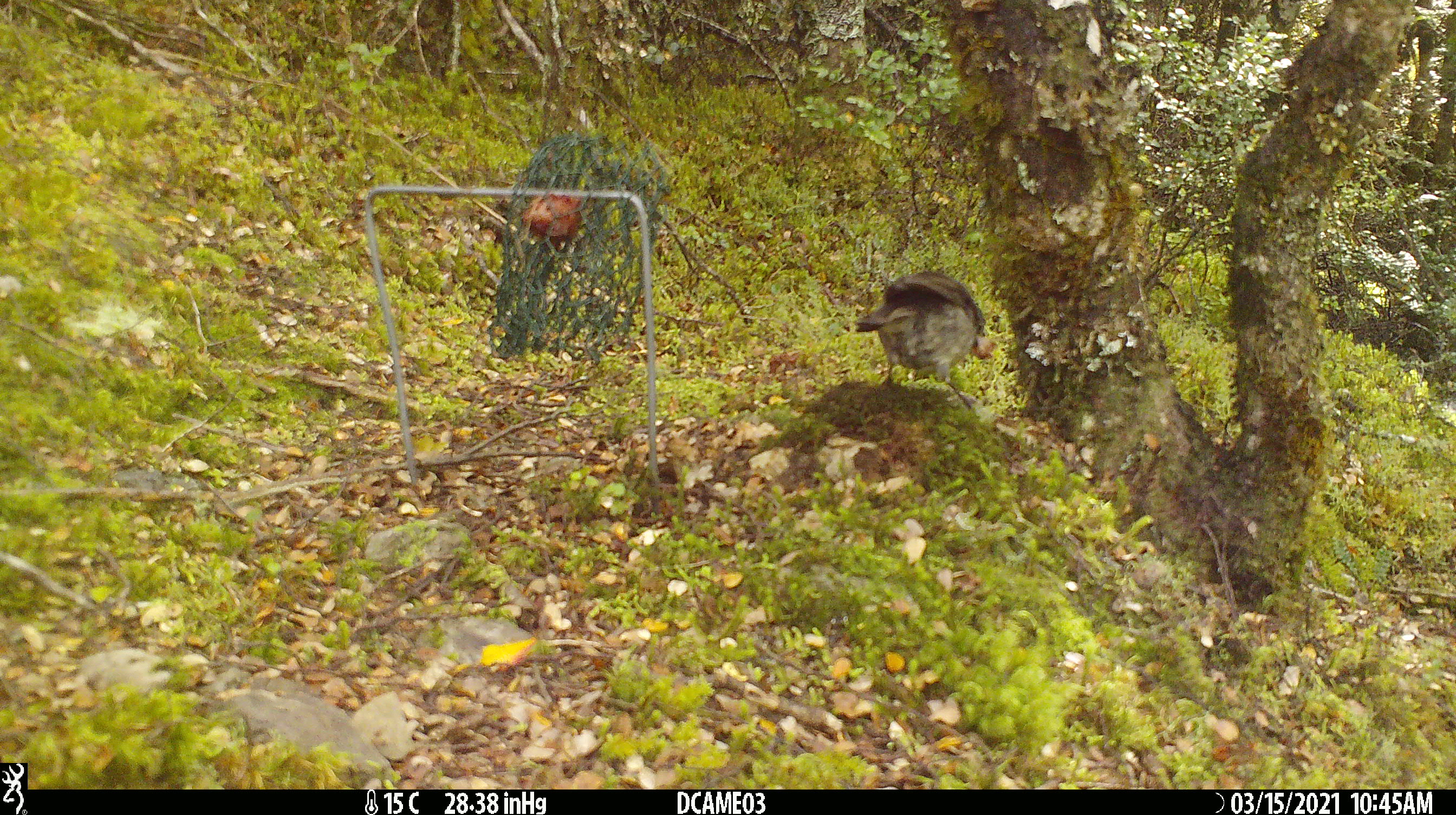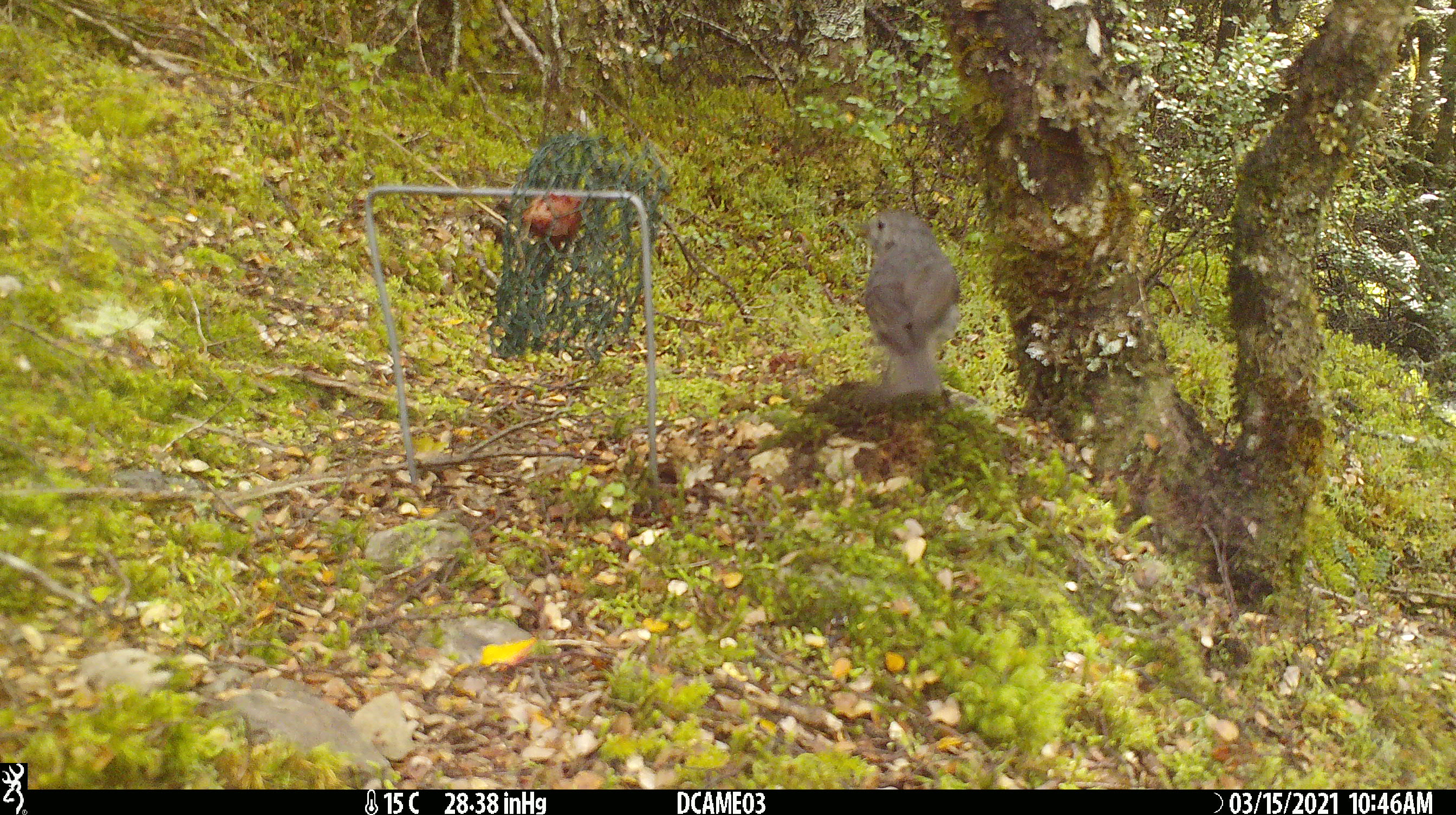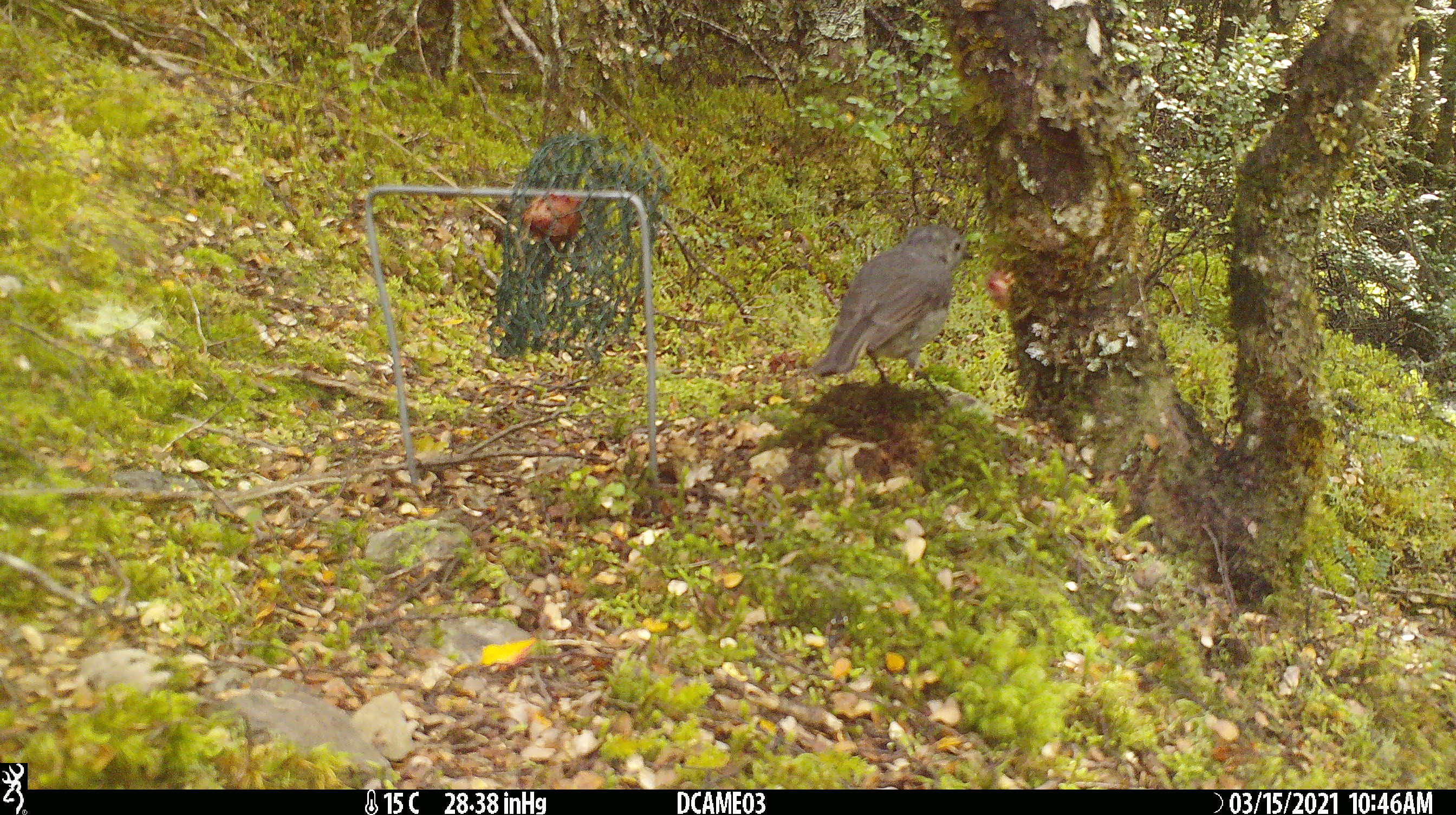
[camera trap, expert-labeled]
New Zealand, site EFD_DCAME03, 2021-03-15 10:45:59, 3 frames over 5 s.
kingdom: Animalia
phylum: Chordata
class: Aves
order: Passeriformes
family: Petroicidae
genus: Petroica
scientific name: Petroica australis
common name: new zealand robin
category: robin